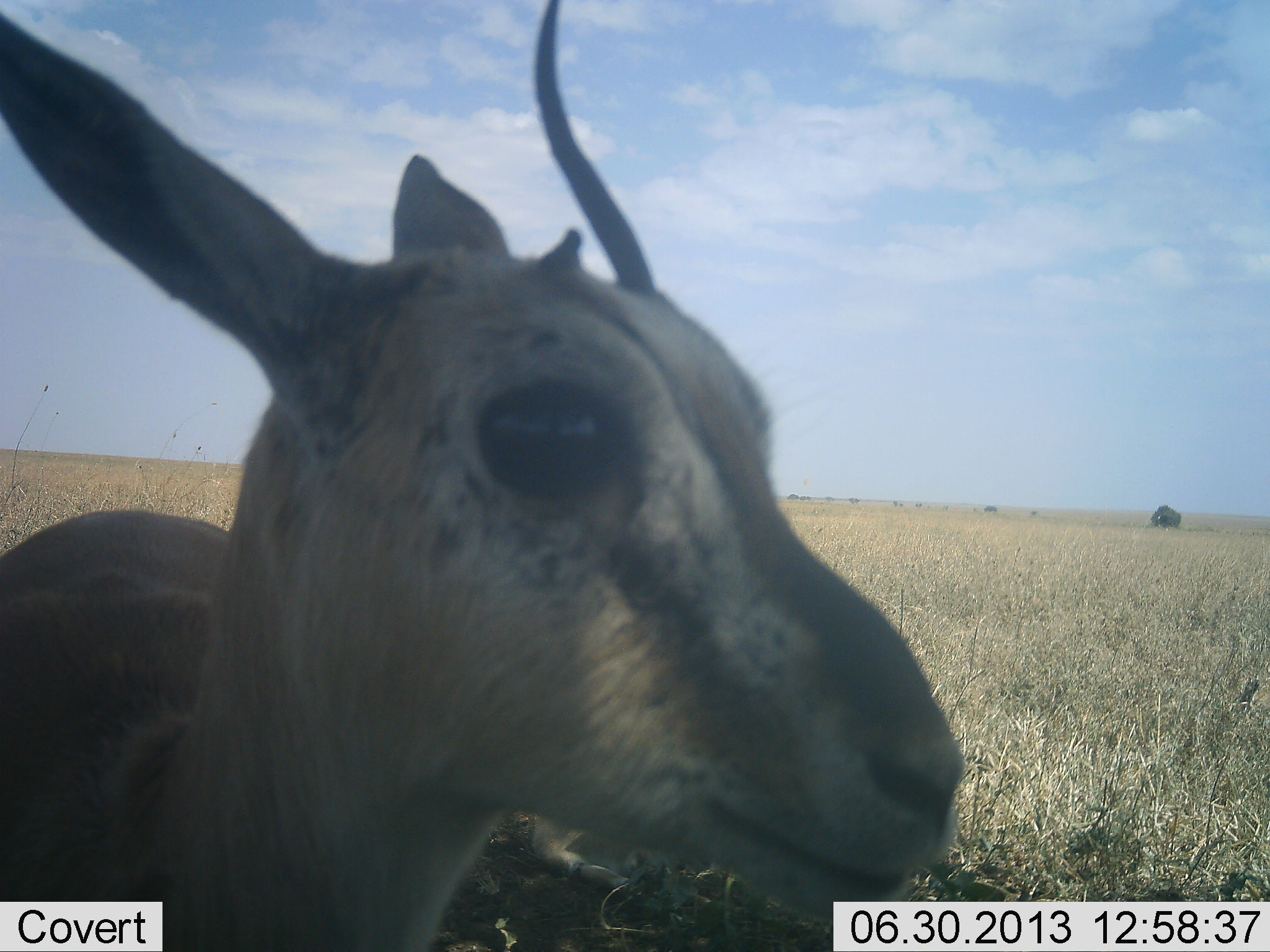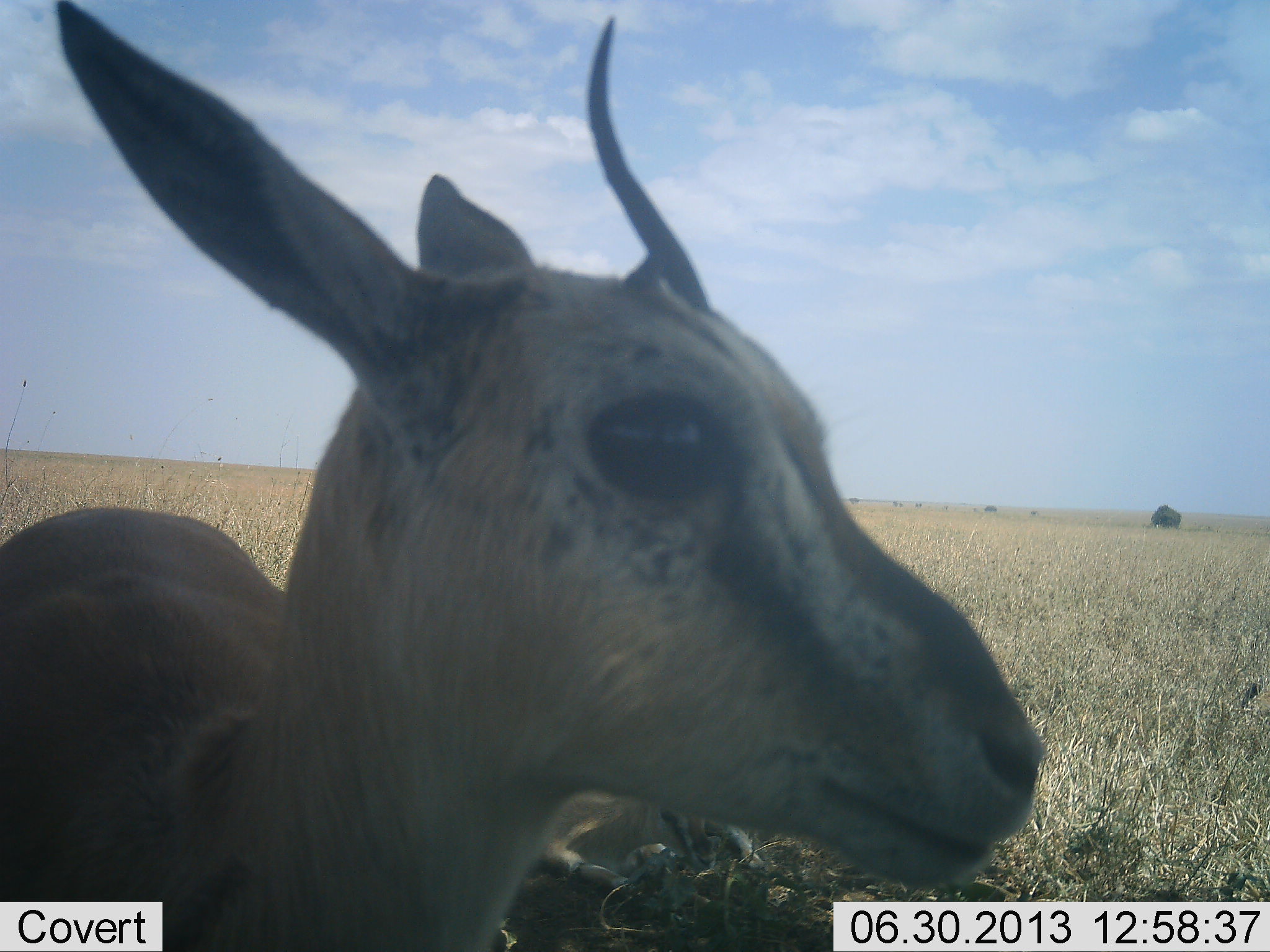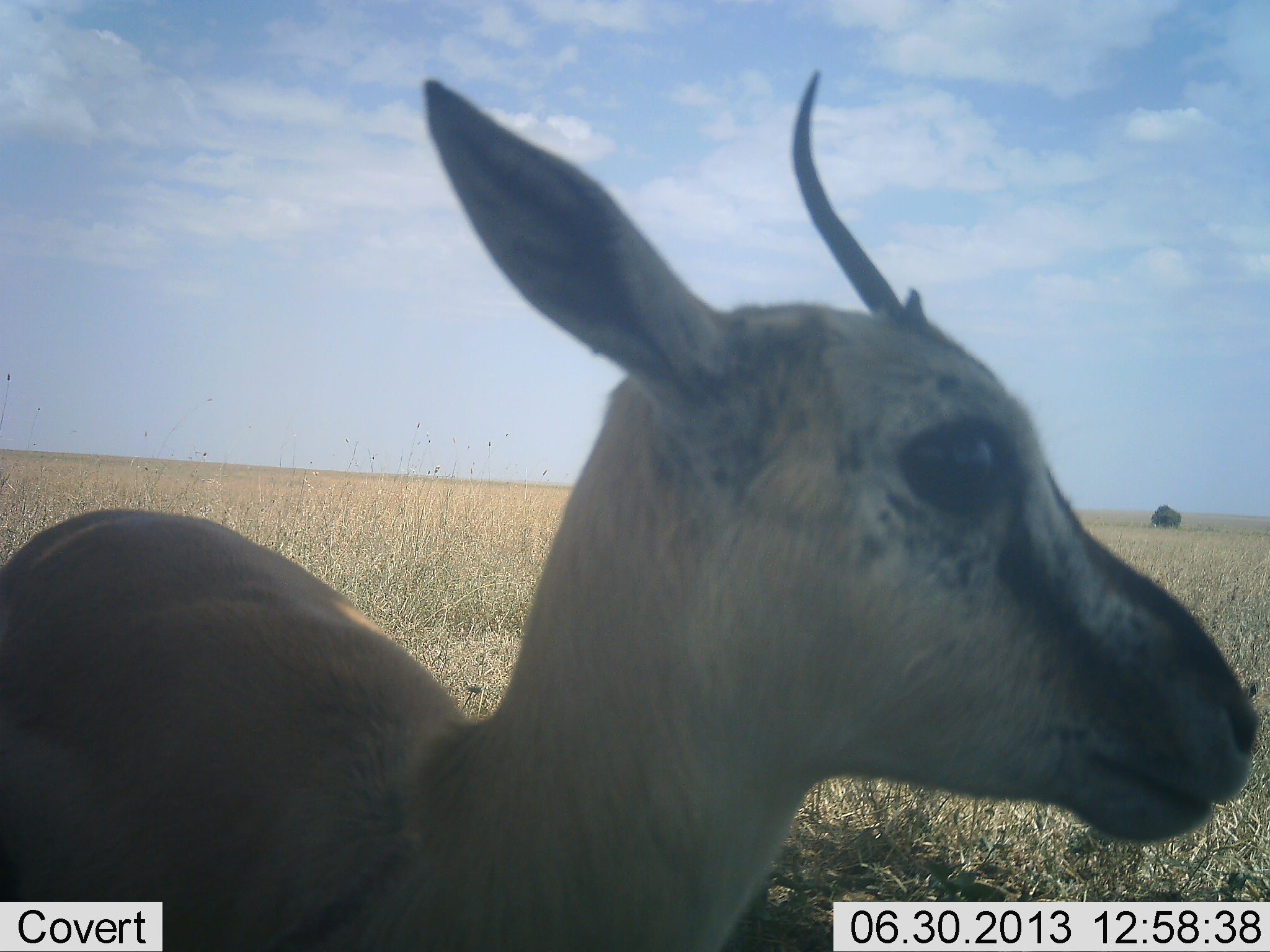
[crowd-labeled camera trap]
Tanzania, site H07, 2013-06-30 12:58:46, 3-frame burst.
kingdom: Animalia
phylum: Chordata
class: Mammalia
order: Artiodactyla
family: Bovidae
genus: Eudorcas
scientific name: Eudorcas thomsonii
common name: thomson's gazelle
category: gazellethomsons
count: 2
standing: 61%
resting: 56%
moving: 6%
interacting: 17%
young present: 17%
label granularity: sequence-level